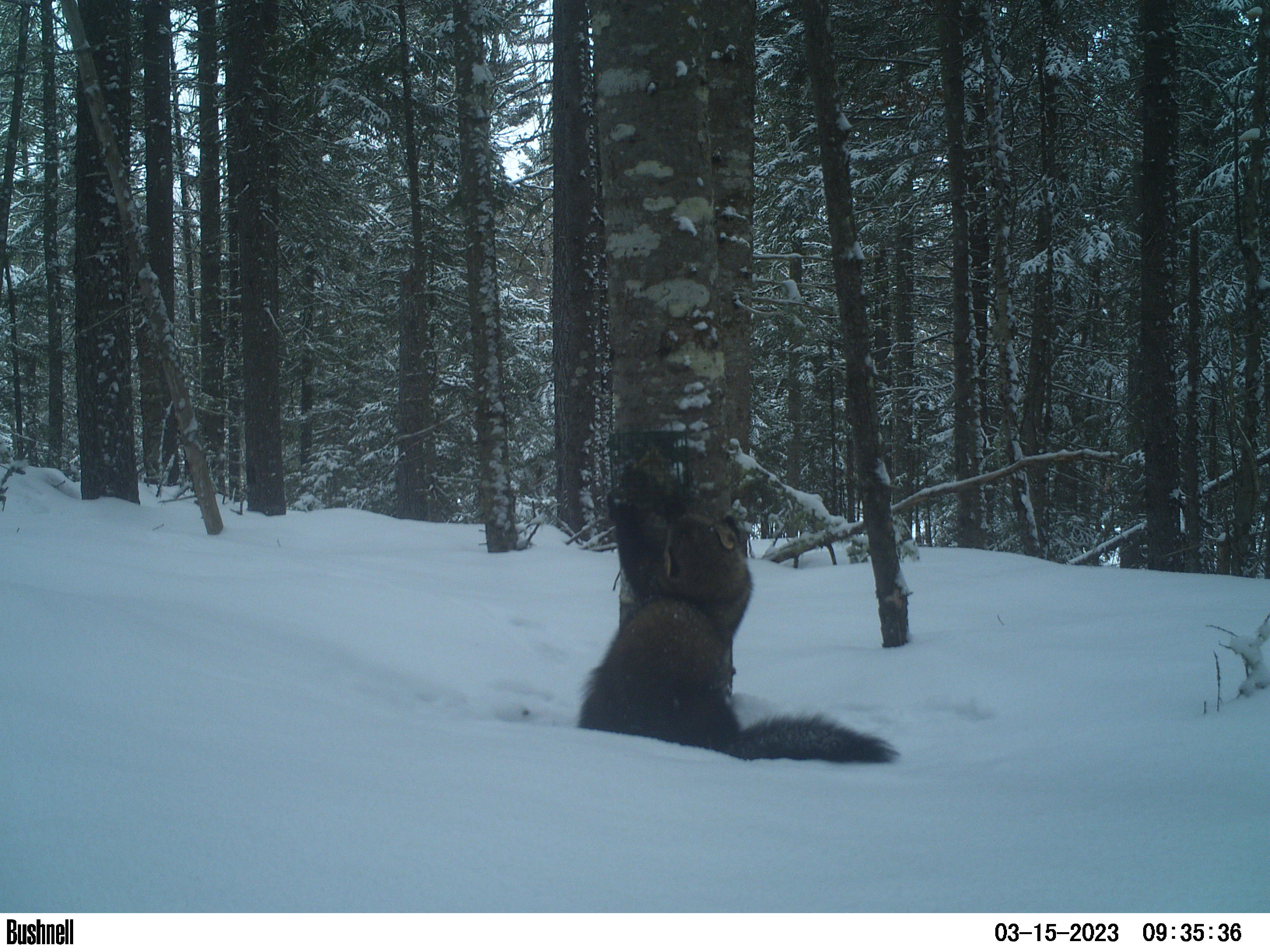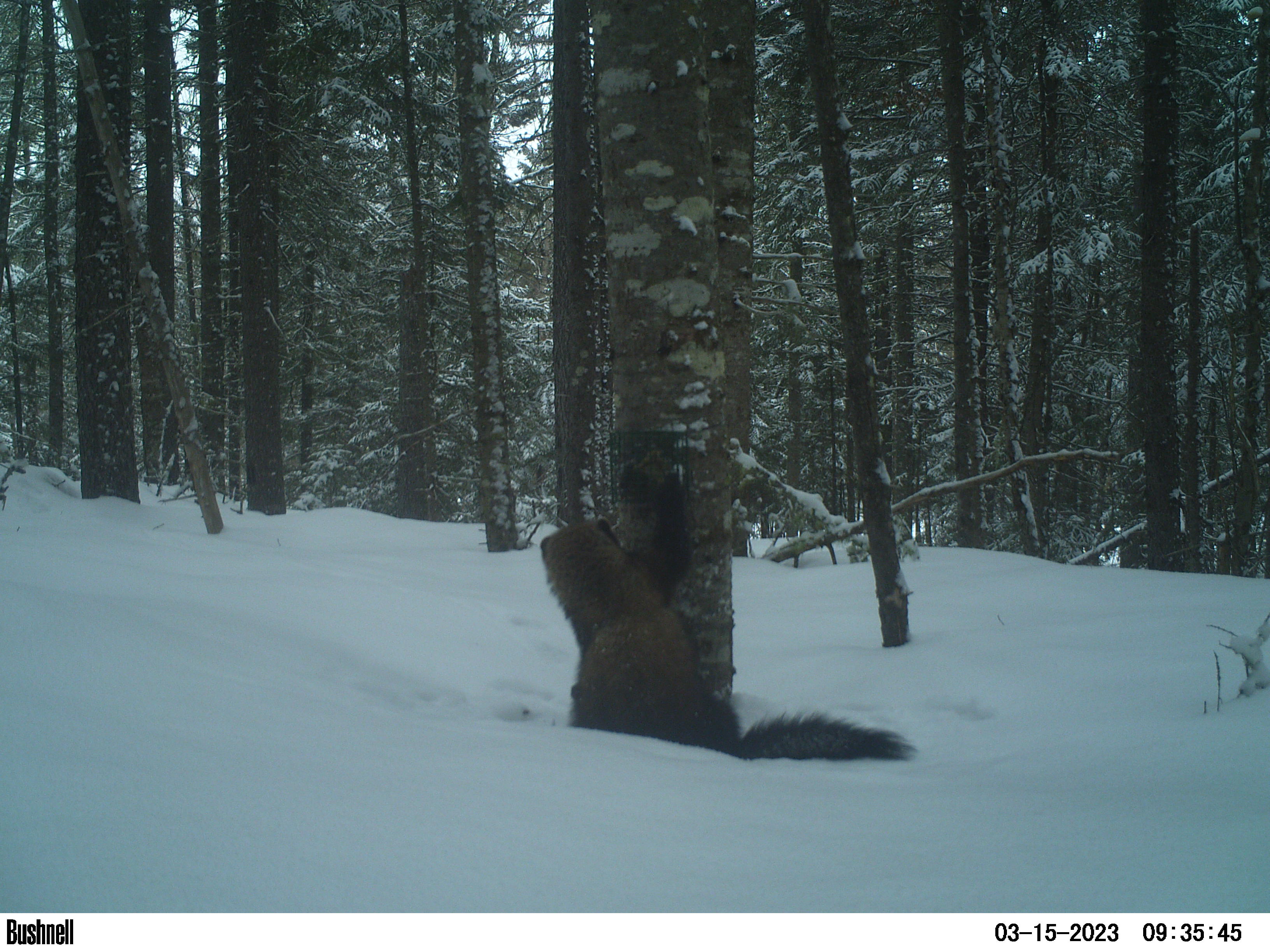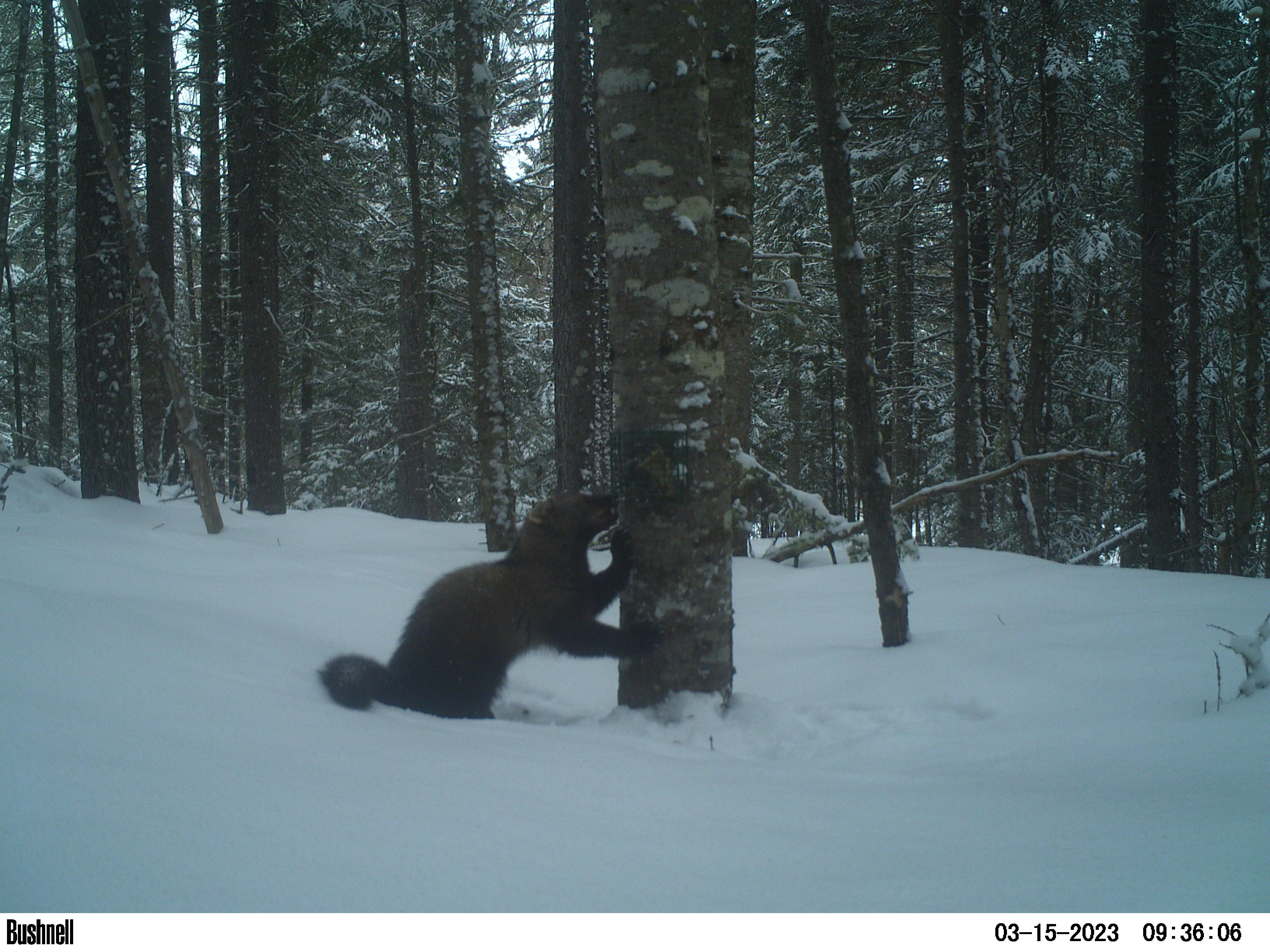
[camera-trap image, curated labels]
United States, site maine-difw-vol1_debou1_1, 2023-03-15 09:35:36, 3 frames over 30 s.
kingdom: Animalia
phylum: Chordata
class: Mammalia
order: Carnivora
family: Mustelidae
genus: Pekania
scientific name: Pekania pennanti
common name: fisher